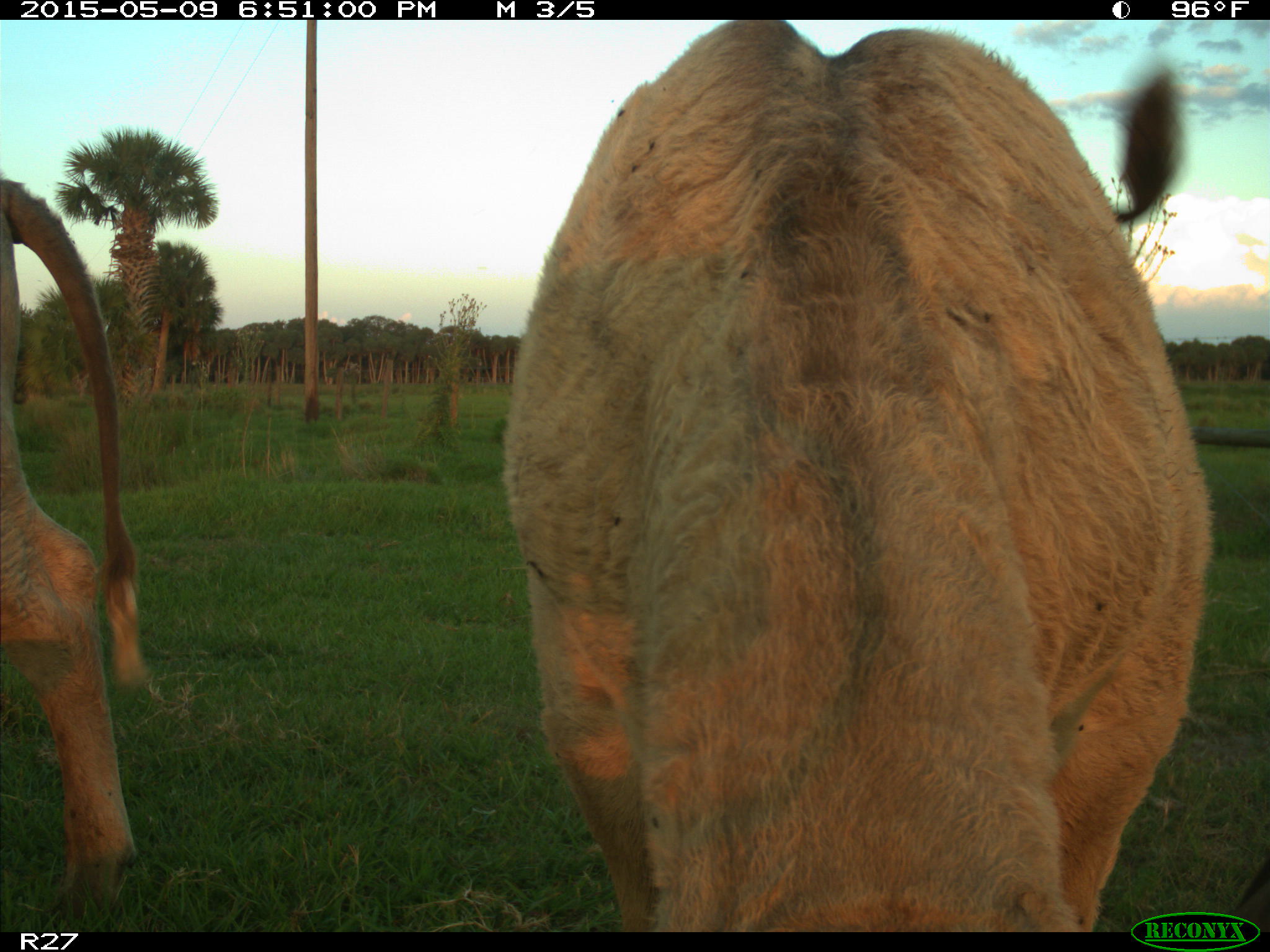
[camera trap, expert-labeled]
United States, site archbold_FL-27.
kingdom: Animalia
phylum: Chordata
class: Mammalia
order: Artiodactyla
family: Bovidae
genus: Bos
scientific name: Bos taurus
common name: domestic cow